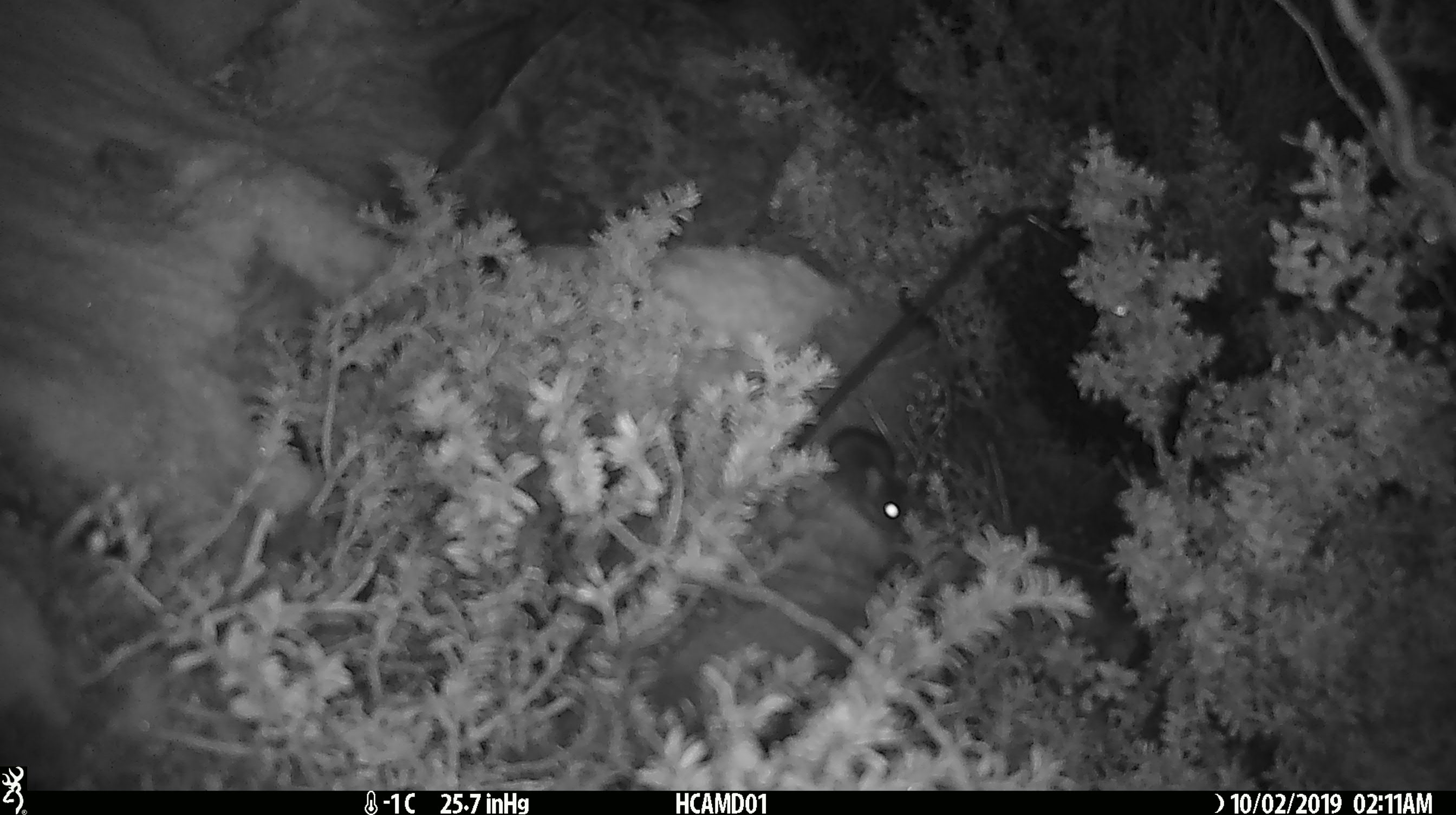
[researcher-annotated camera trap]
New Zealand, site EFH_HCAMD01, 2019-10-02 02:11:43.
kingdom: Animalia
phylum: Chordata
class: Mammalia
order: Rodentia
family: Muridae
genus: Mus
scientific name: Mus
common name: mouse